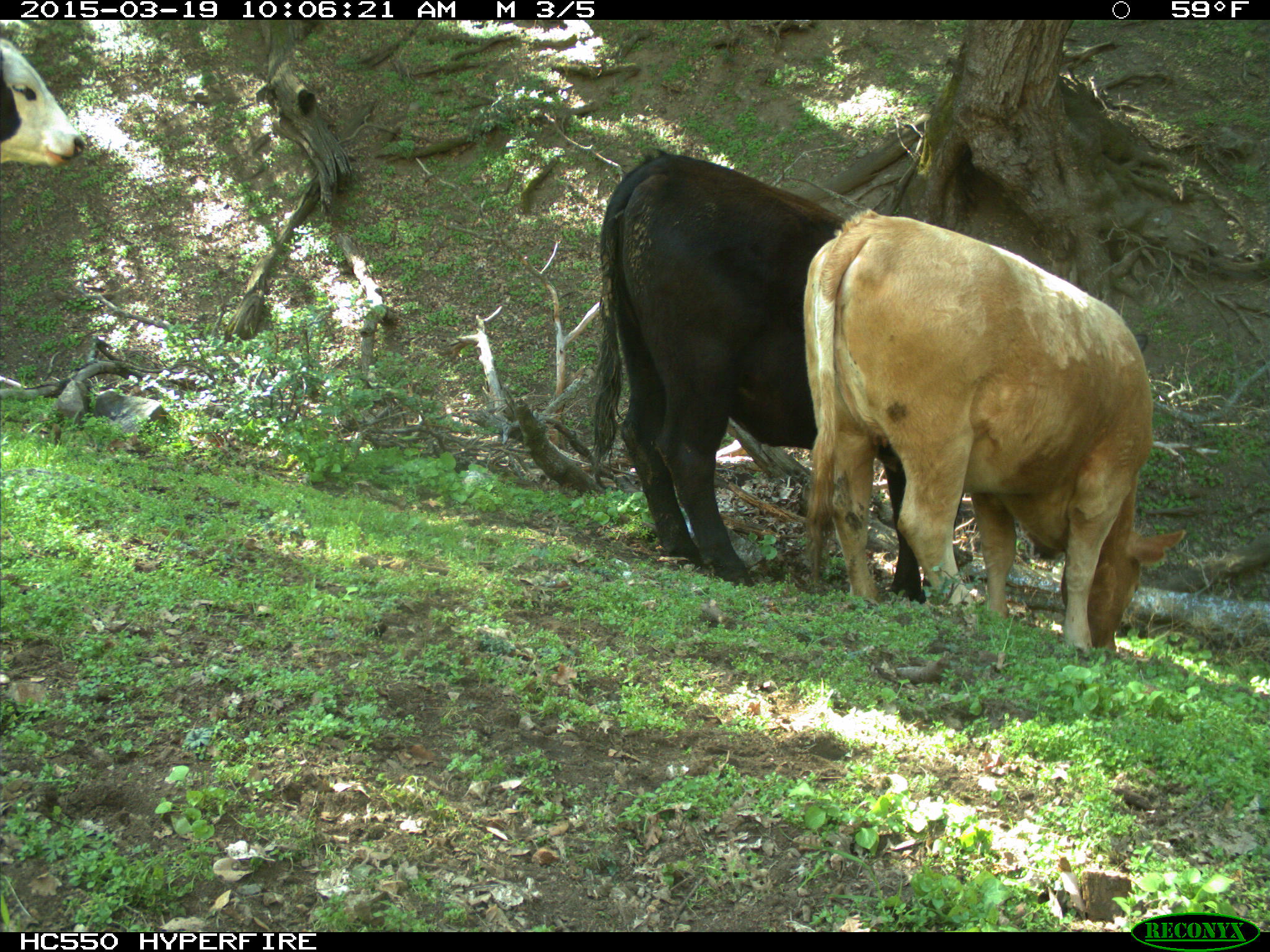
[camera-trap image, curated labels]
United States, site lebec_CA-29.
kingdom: Animalia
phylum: Chordata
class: Mammalia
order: Artiodactyla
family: Bovidae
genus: Bos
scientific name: Bos taurus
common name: domestic cow